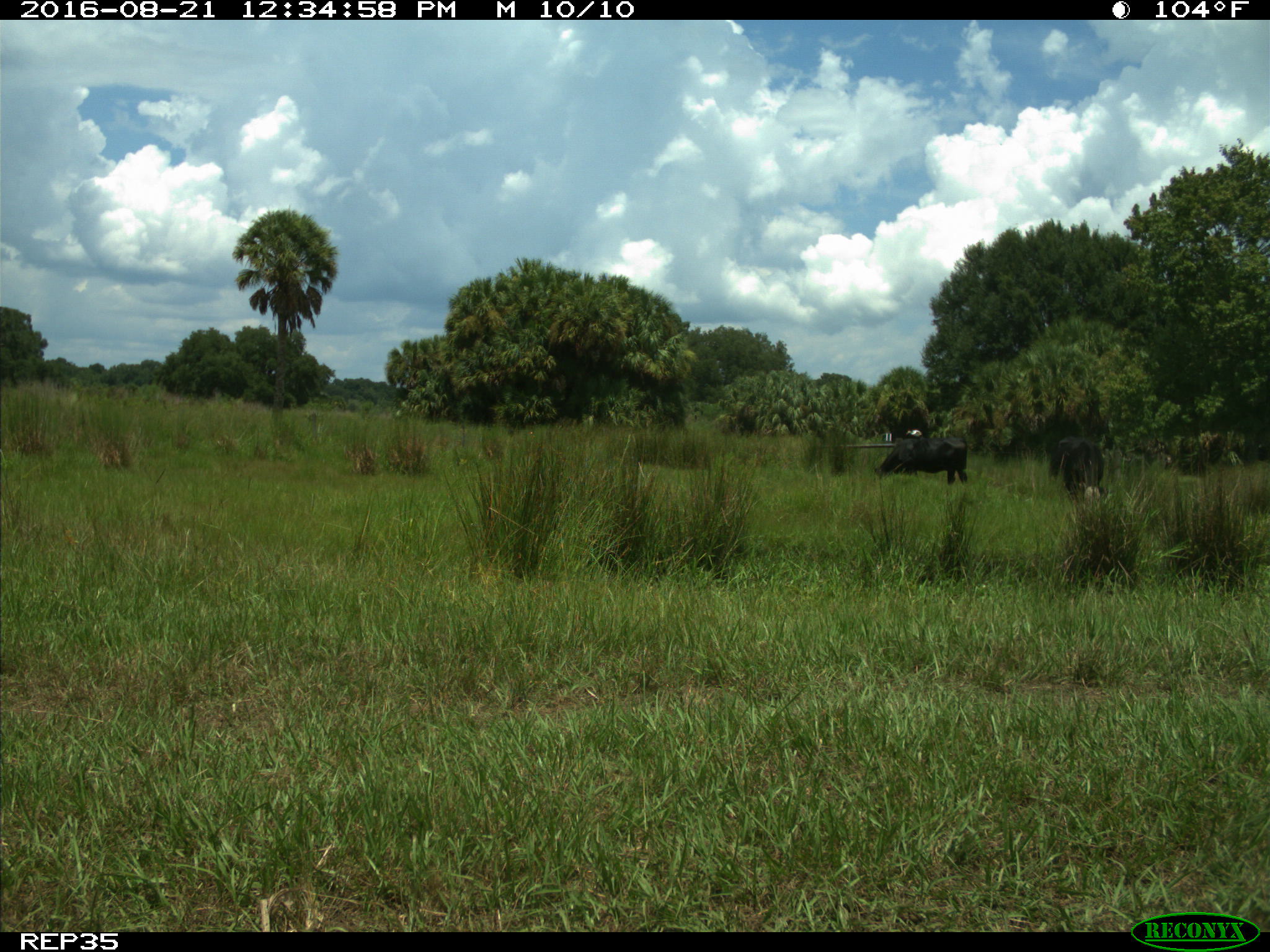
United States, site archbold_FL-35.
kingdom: Animalia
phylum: Chordata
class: Mammalia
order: Artiodactyla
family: Bovidae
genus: Bos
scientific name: Bos taurus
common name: domestic cow